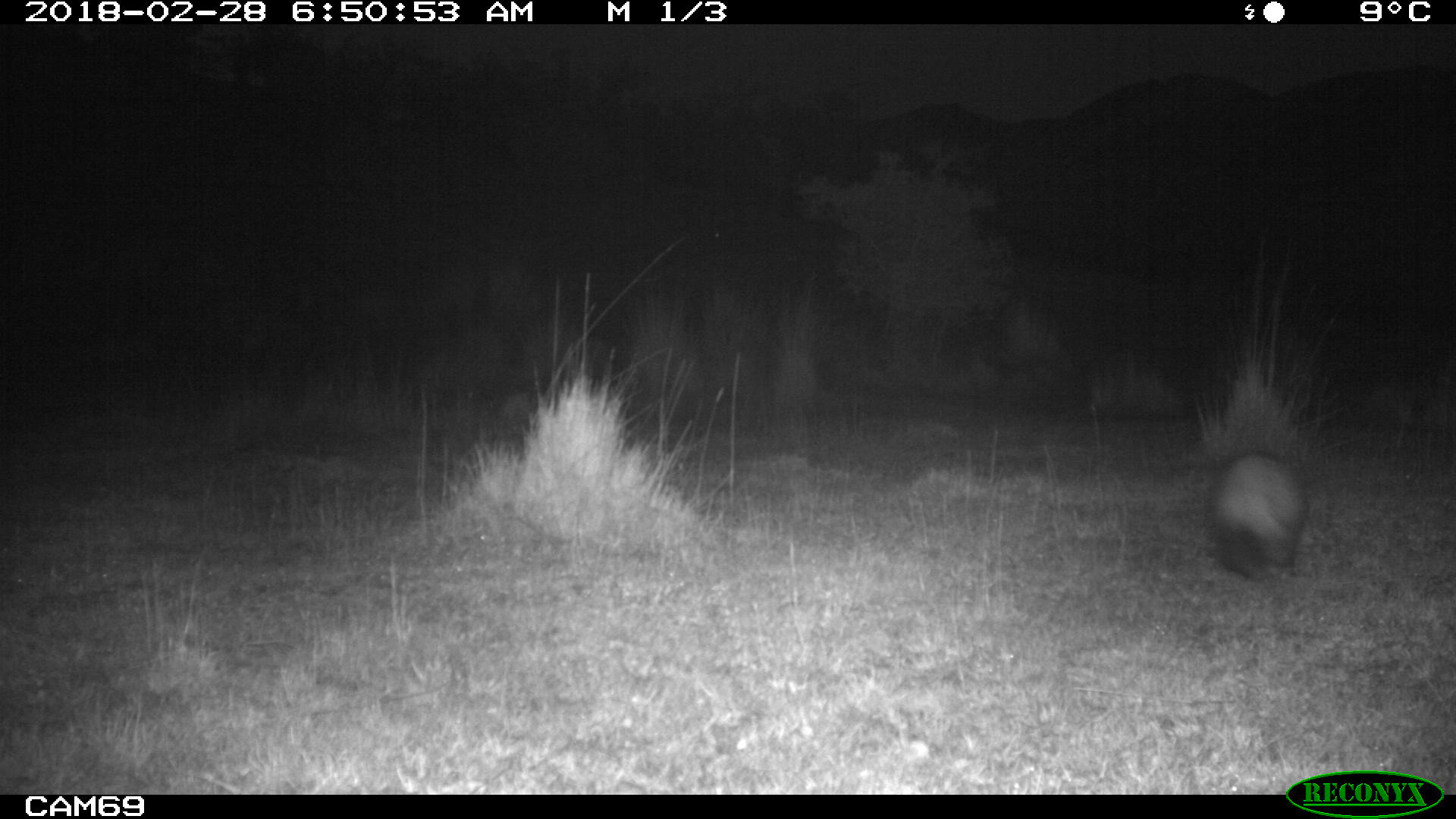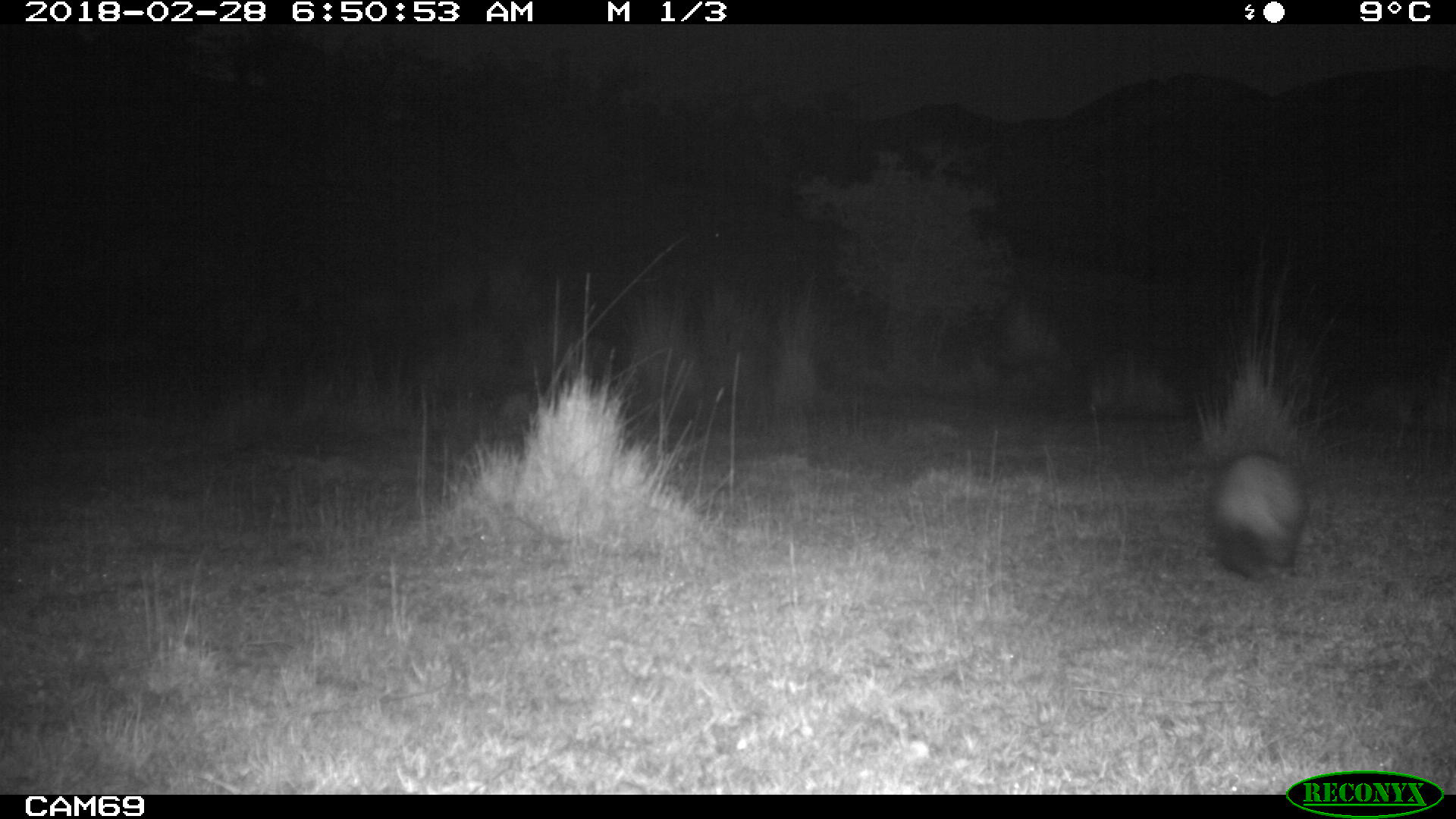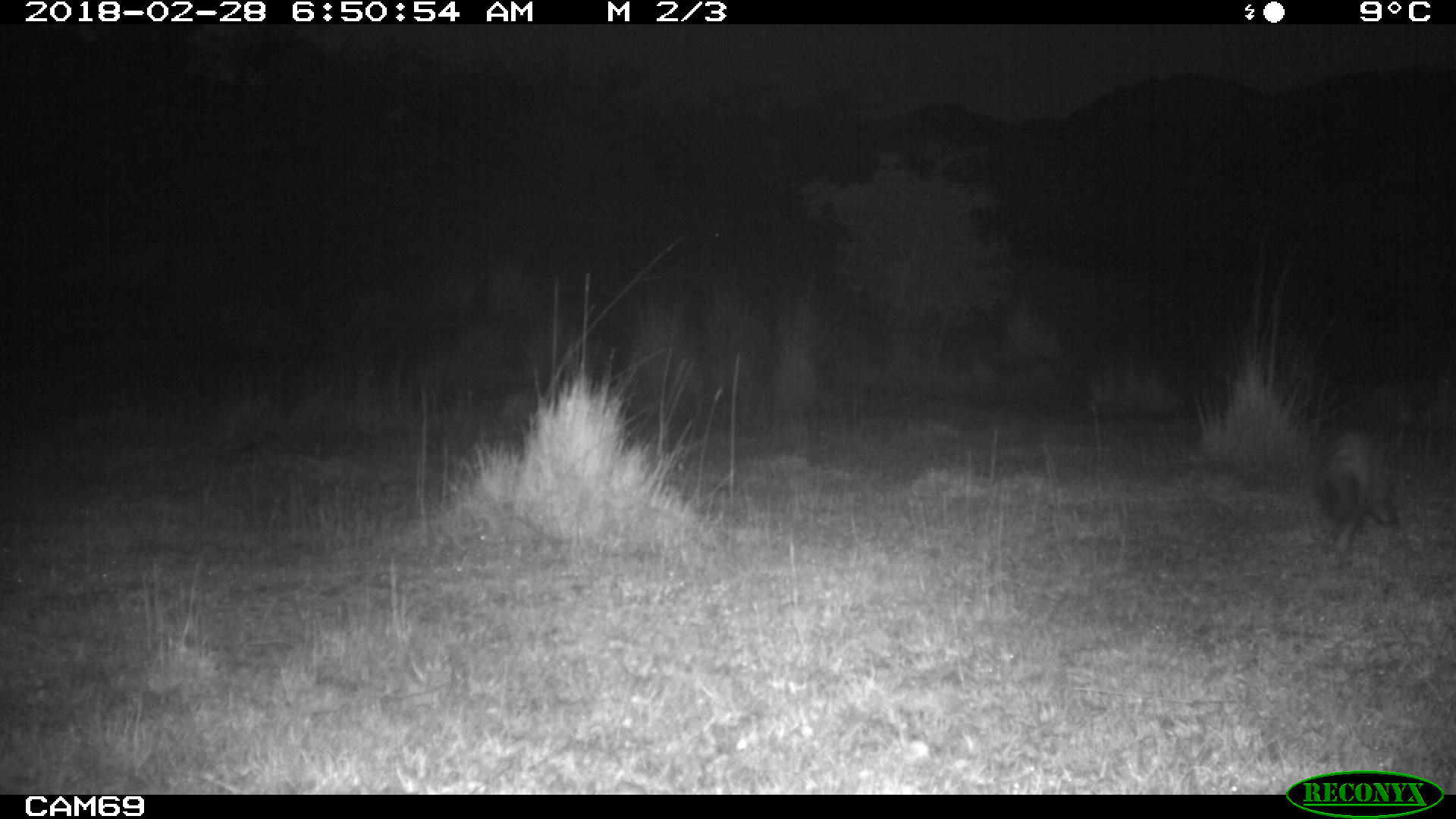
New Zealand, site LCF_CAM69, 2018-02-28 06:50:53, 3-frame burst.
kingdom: Animalia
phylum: Chordata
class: Mammalia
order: Carnivora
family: Mustelidae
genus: Mustela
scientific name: Mustela furo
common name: ferret